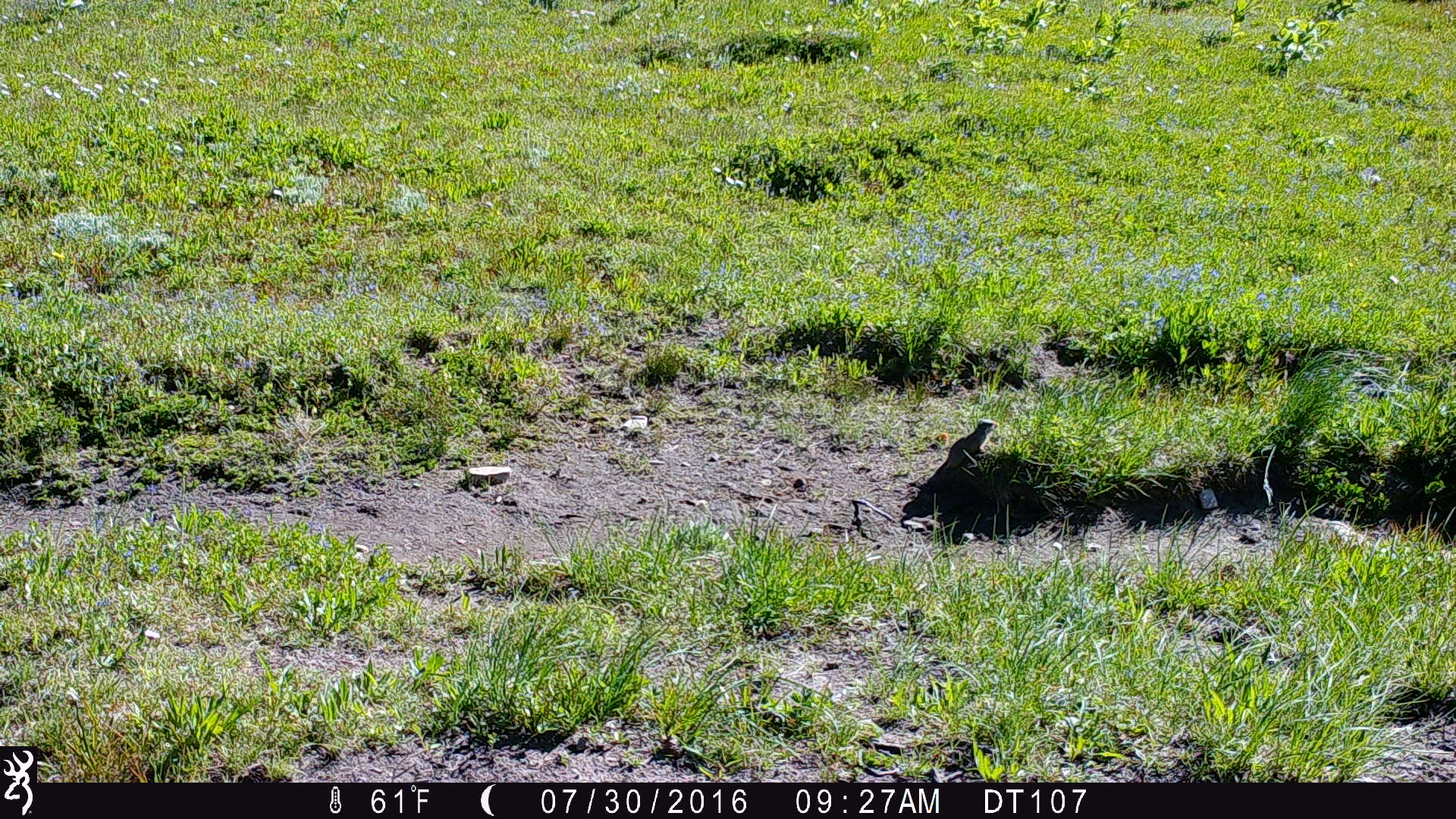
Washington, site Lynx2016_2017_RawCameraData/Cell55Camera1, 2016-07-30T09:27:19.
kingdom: Animalia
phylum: Chordata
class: Mammalia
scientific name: Mammalia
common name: small mammal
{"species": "small mammal (Mammalia)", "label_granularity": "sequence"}